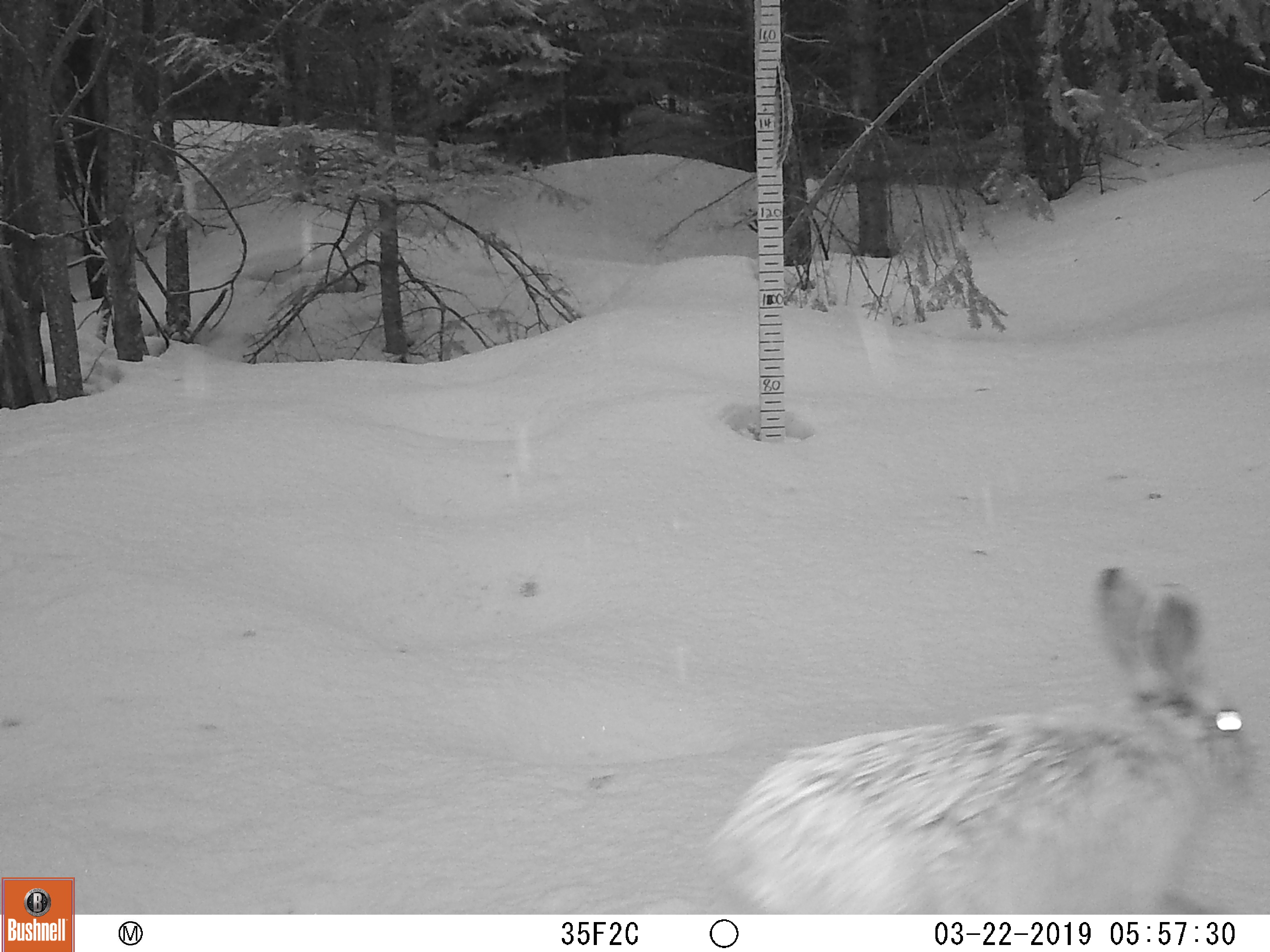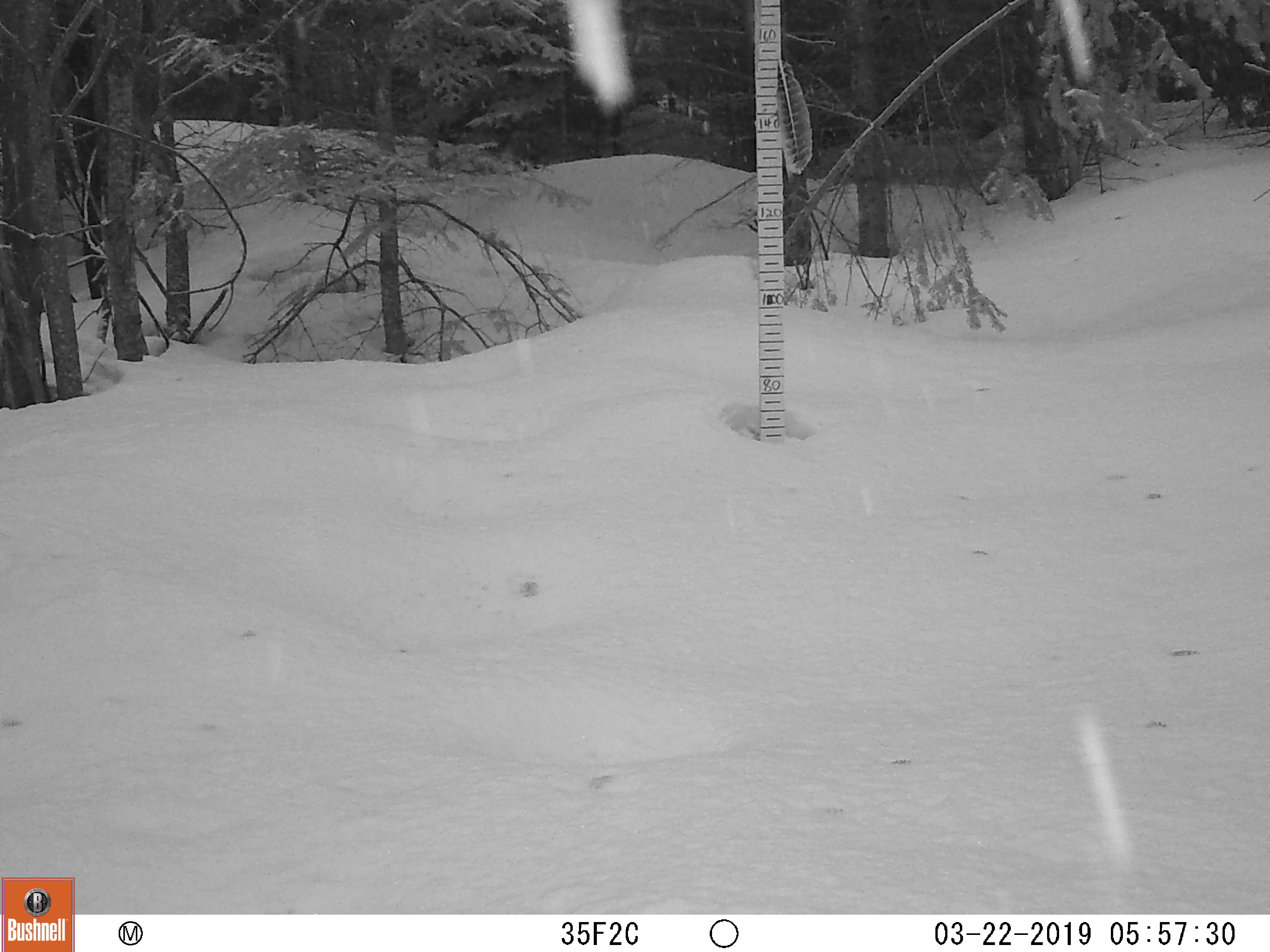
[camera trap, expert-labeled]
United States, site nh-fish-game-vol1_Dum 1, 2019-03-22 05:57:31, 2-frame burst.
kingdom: Animalia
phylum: Chordata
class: Mammalia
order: Lagomorpha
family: Leporidae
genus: Lepus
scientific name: Lepus americanus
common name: snowshoe hare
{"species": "snowshoe hare (Lepus americanus)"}